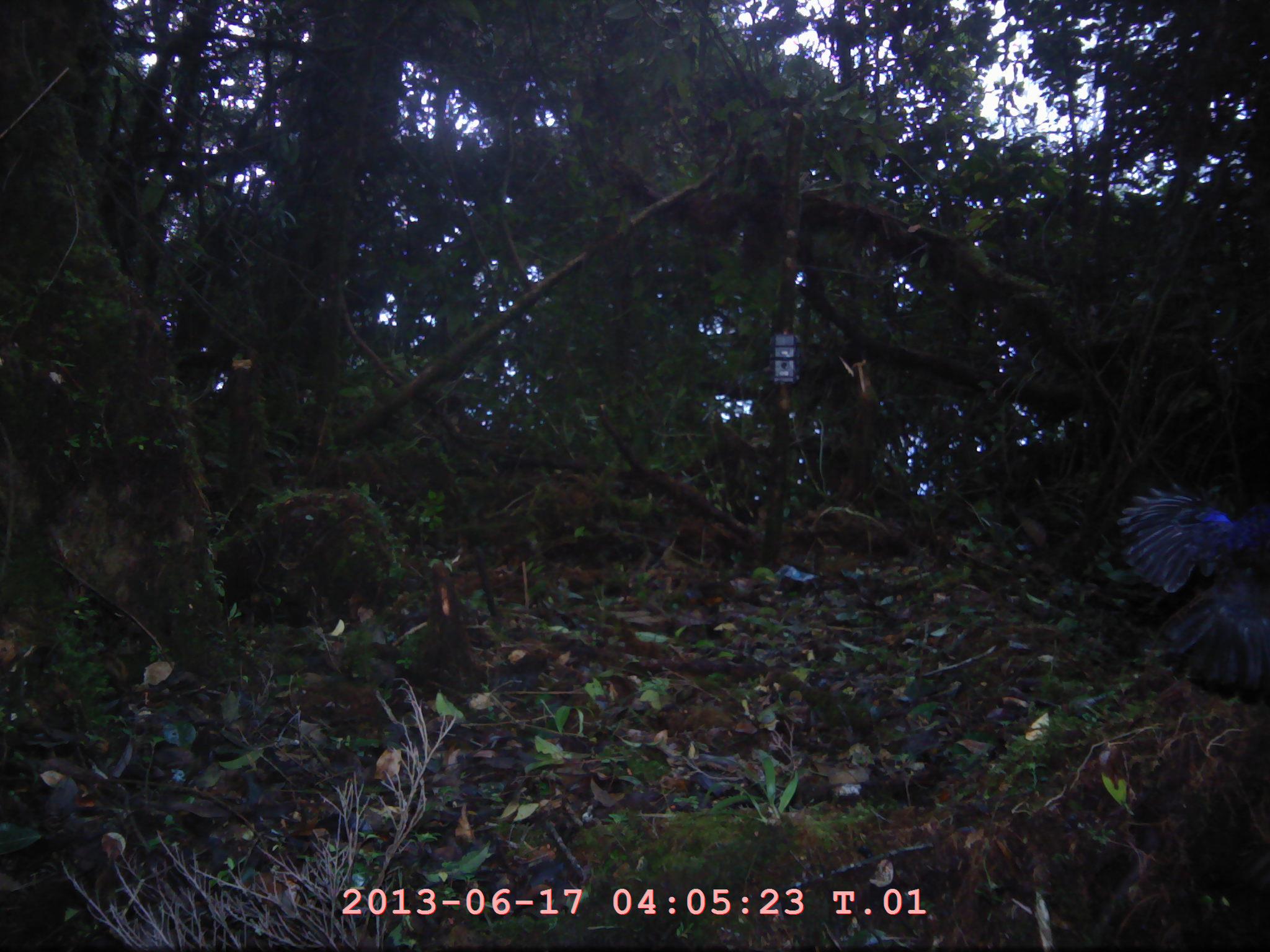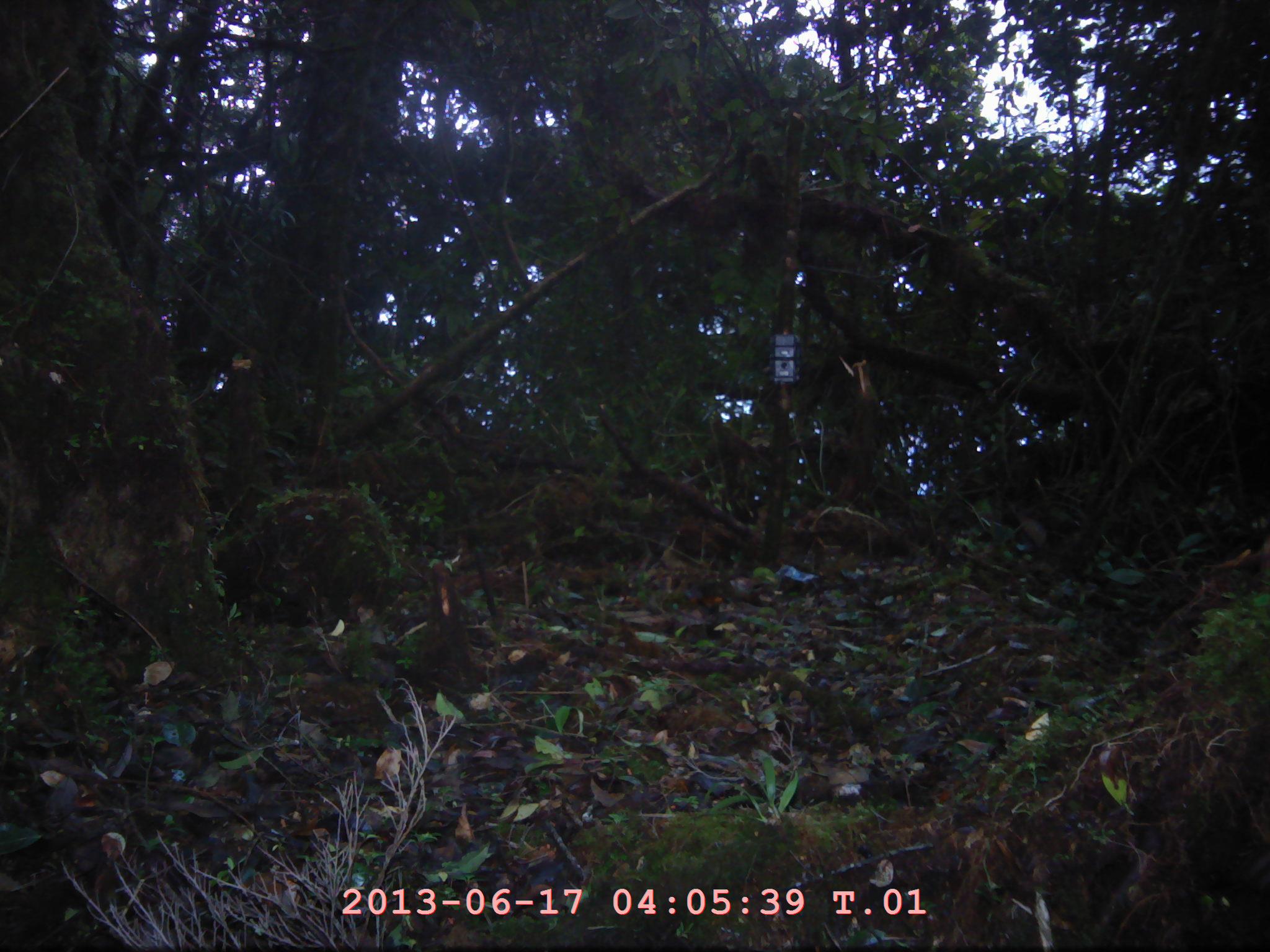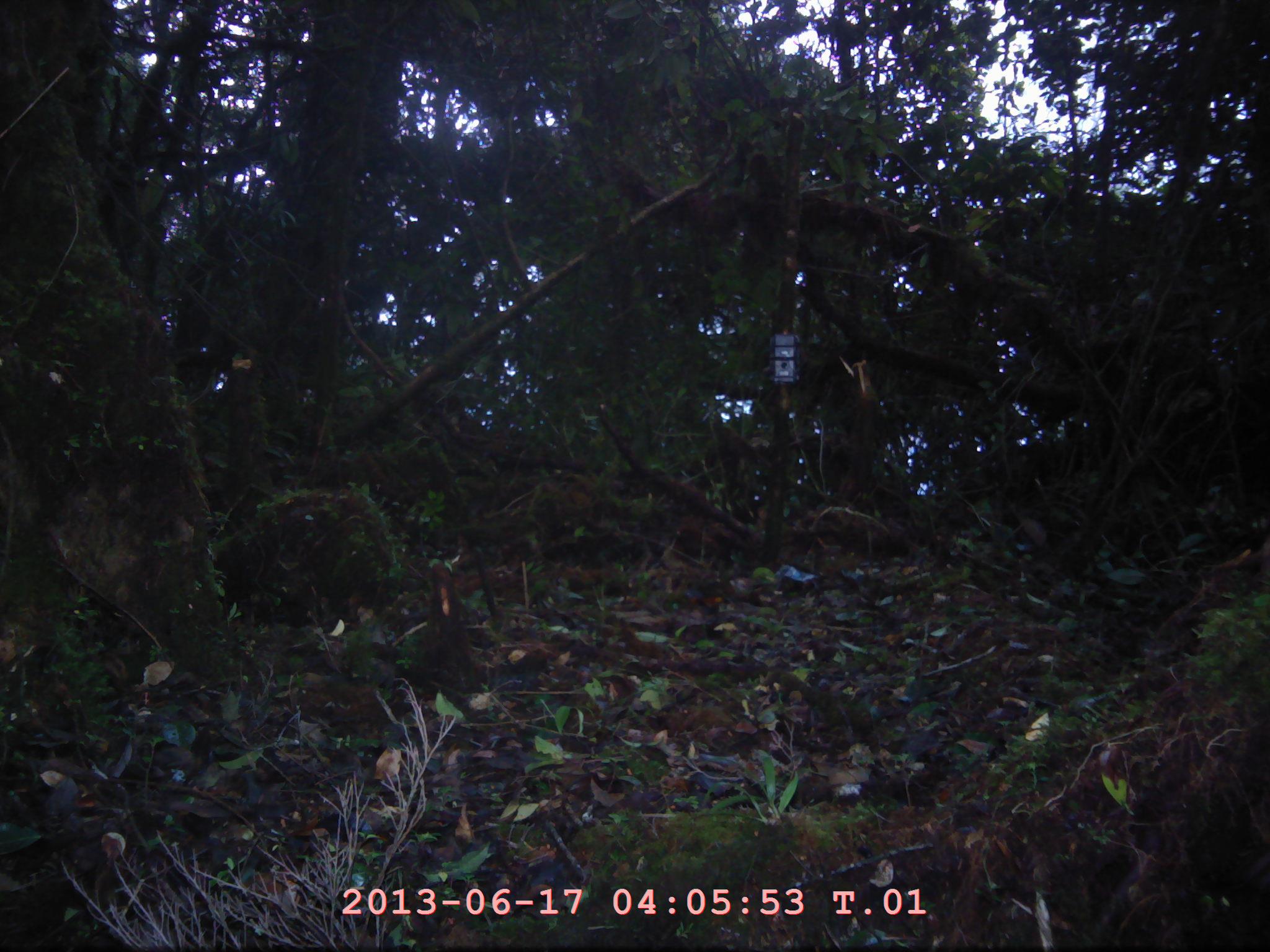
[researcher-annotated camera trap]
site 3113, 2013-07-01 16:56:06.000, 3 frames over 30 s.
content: unidentified animal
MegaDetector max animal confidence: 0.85